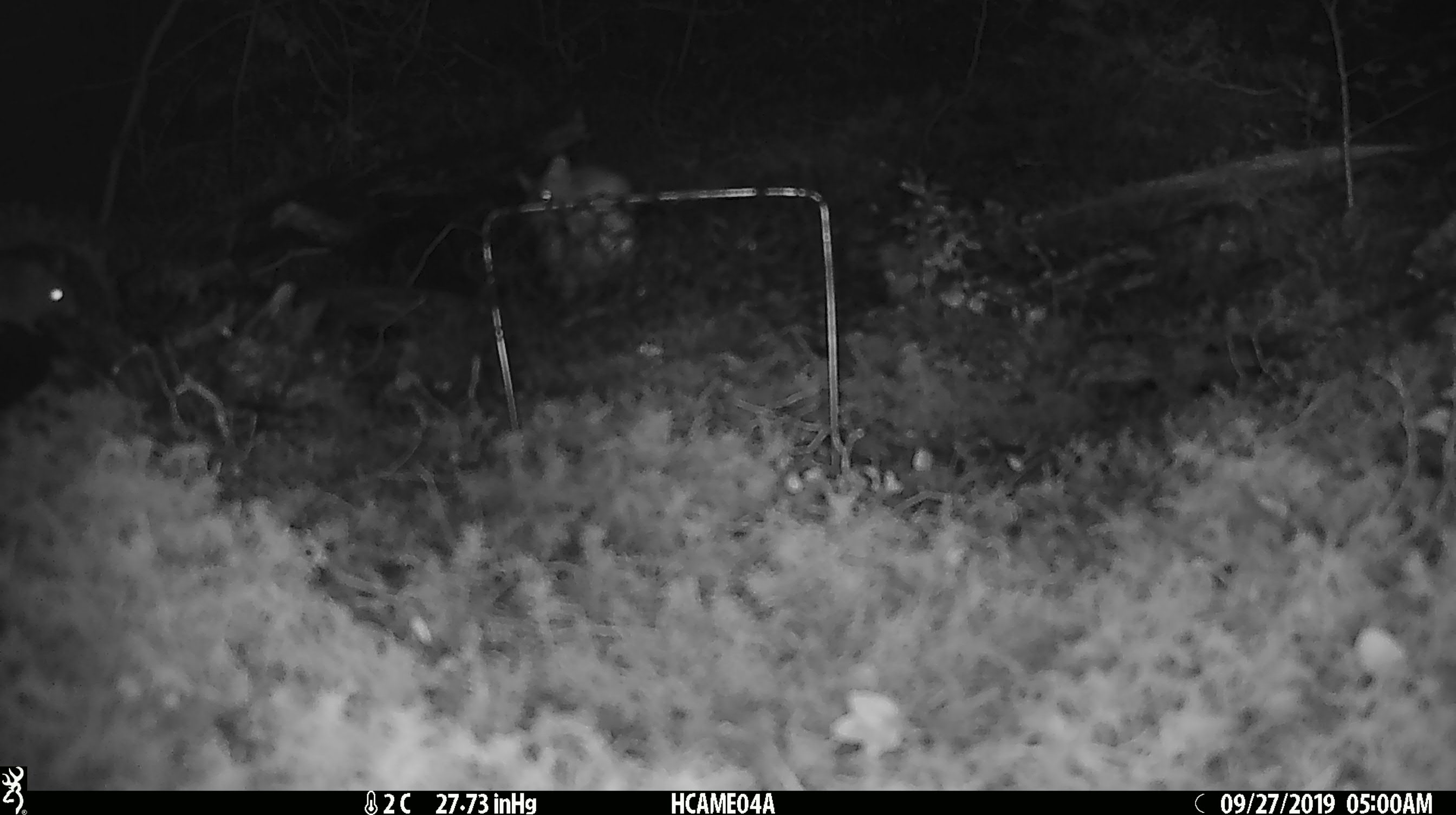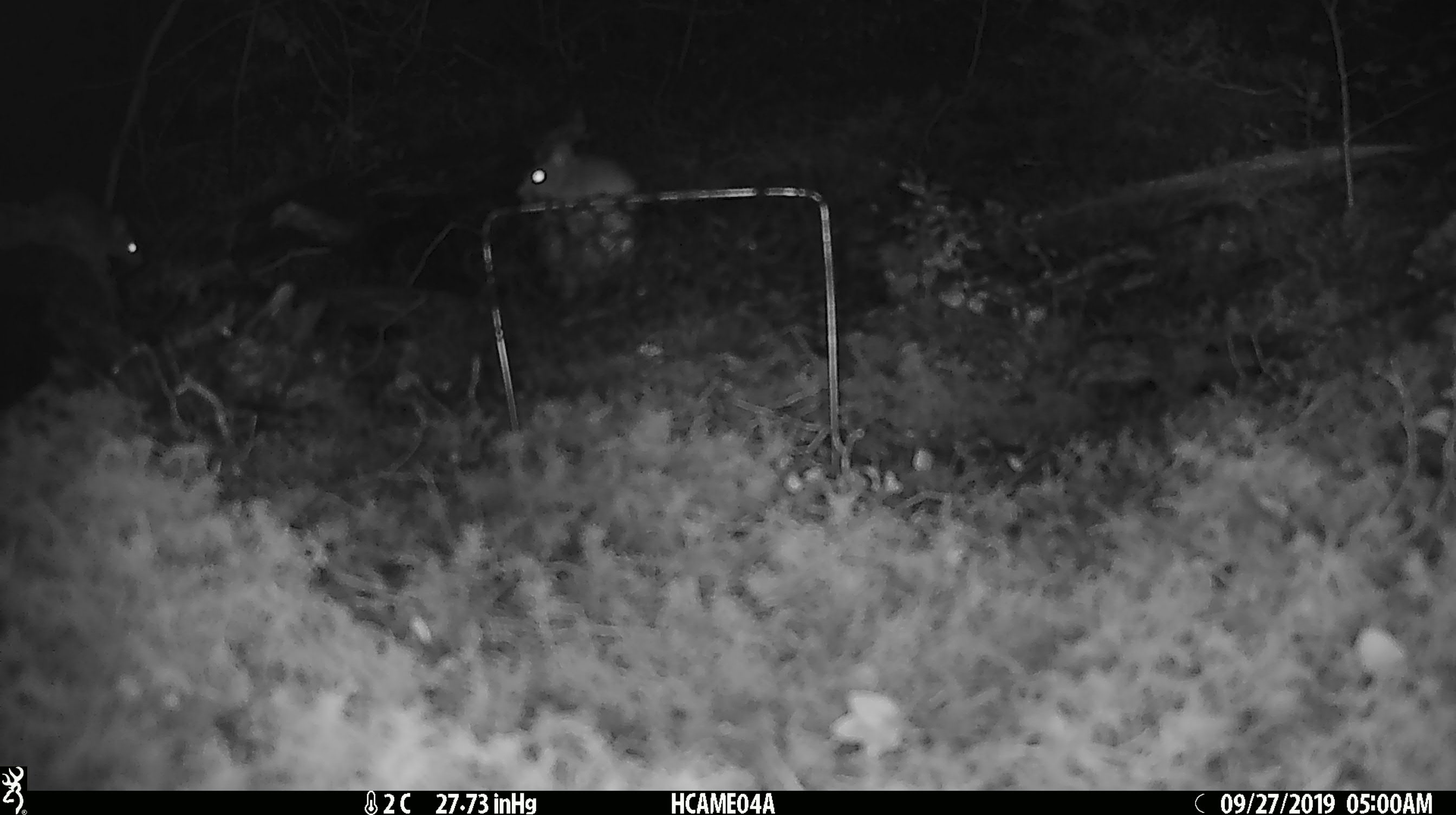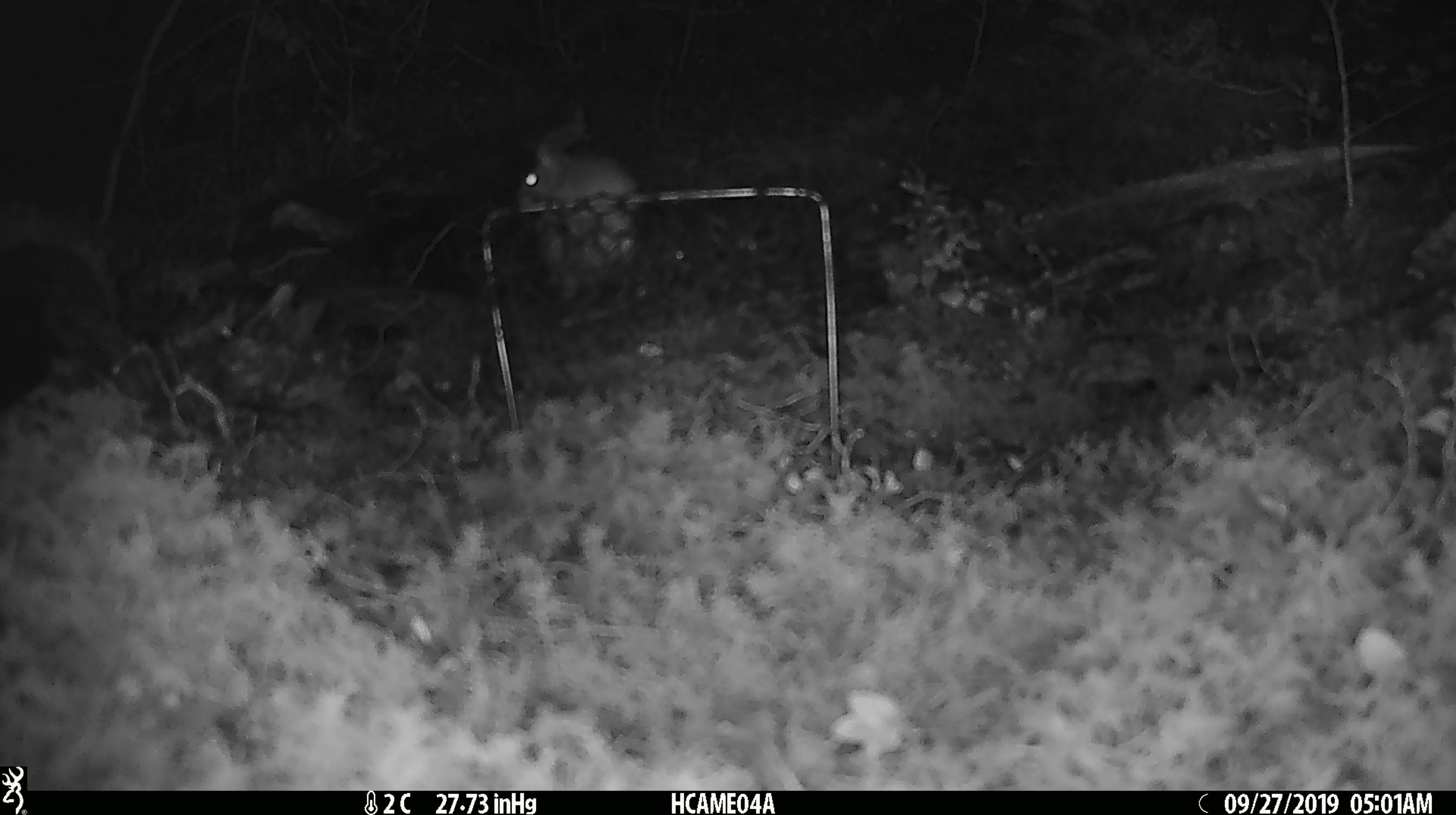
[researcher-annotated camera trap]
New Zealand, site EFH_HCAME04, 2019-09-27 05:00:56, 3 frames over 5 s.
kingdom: Animalia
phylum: Chordata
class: Mammalia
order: Rodentia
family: Muridae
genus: Mus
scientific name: Mus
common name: mouse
Mouse (Mus).